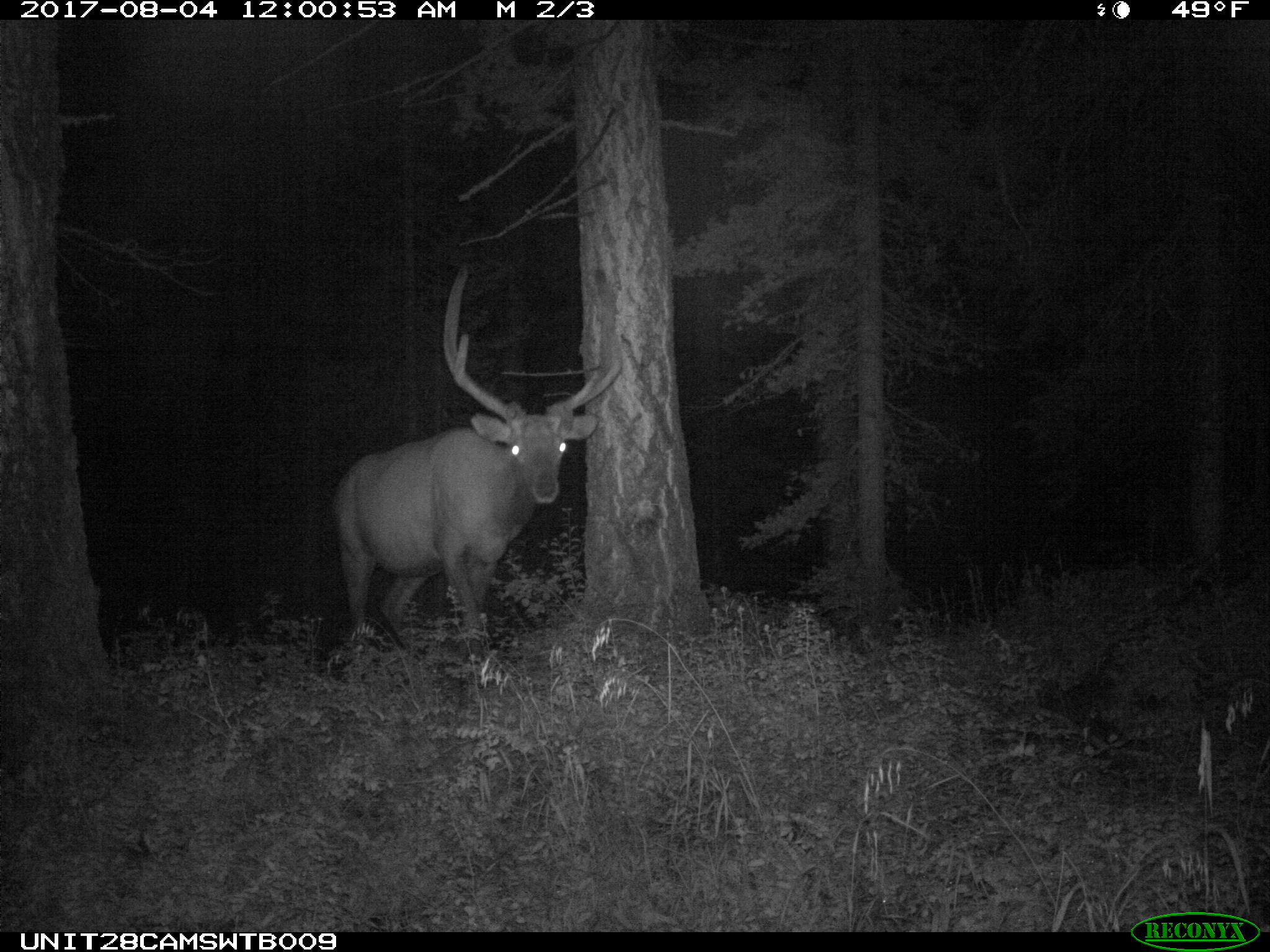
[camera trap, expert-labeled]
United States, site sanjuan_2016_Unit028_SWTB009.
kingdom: Animalia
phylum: Chordata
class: Mammalia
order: Artiodactyla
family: Cervidae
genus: Cervus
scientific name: Cervus elaphus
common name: red deer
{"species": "Cervus elaphus (red deer)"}